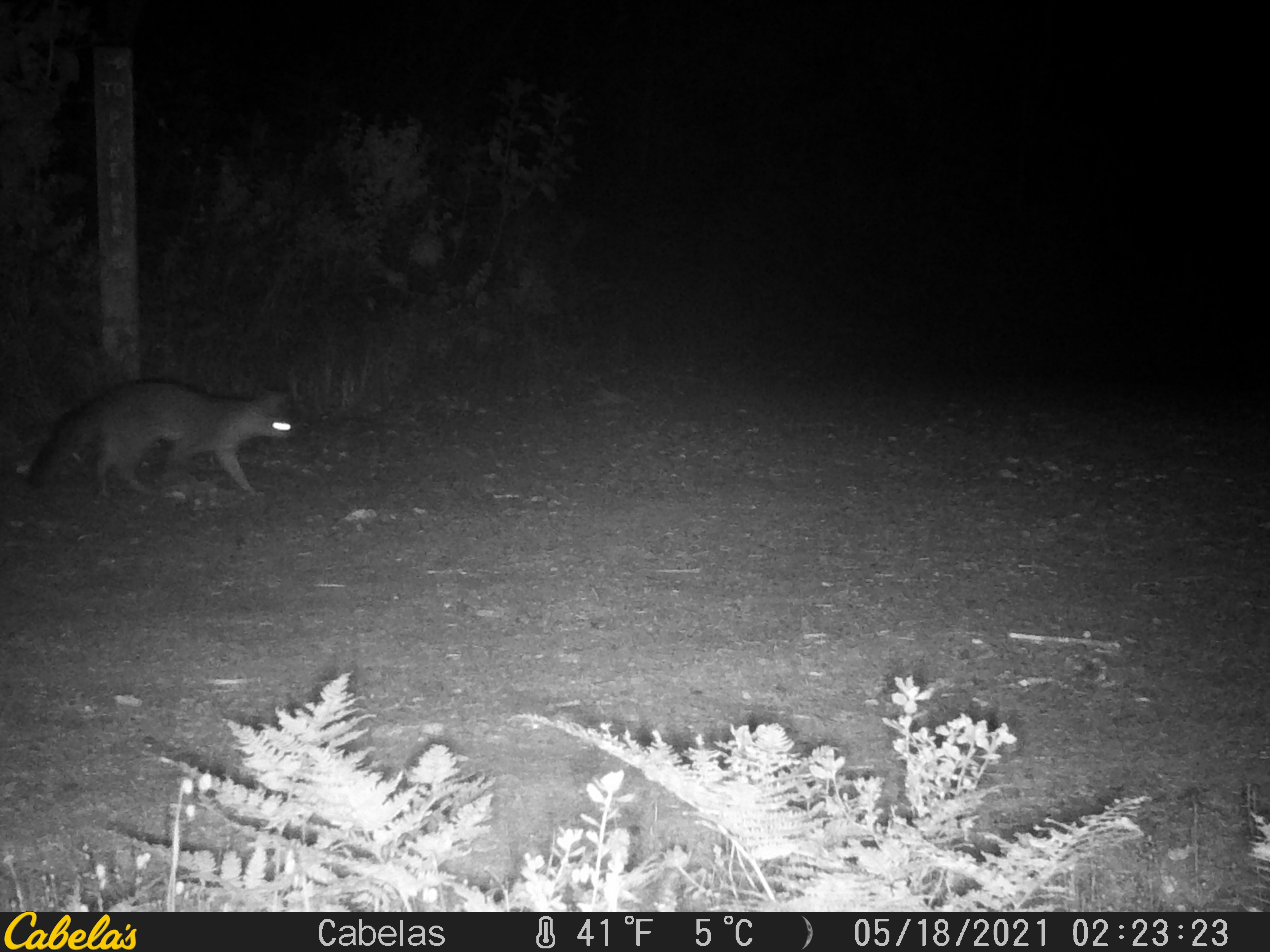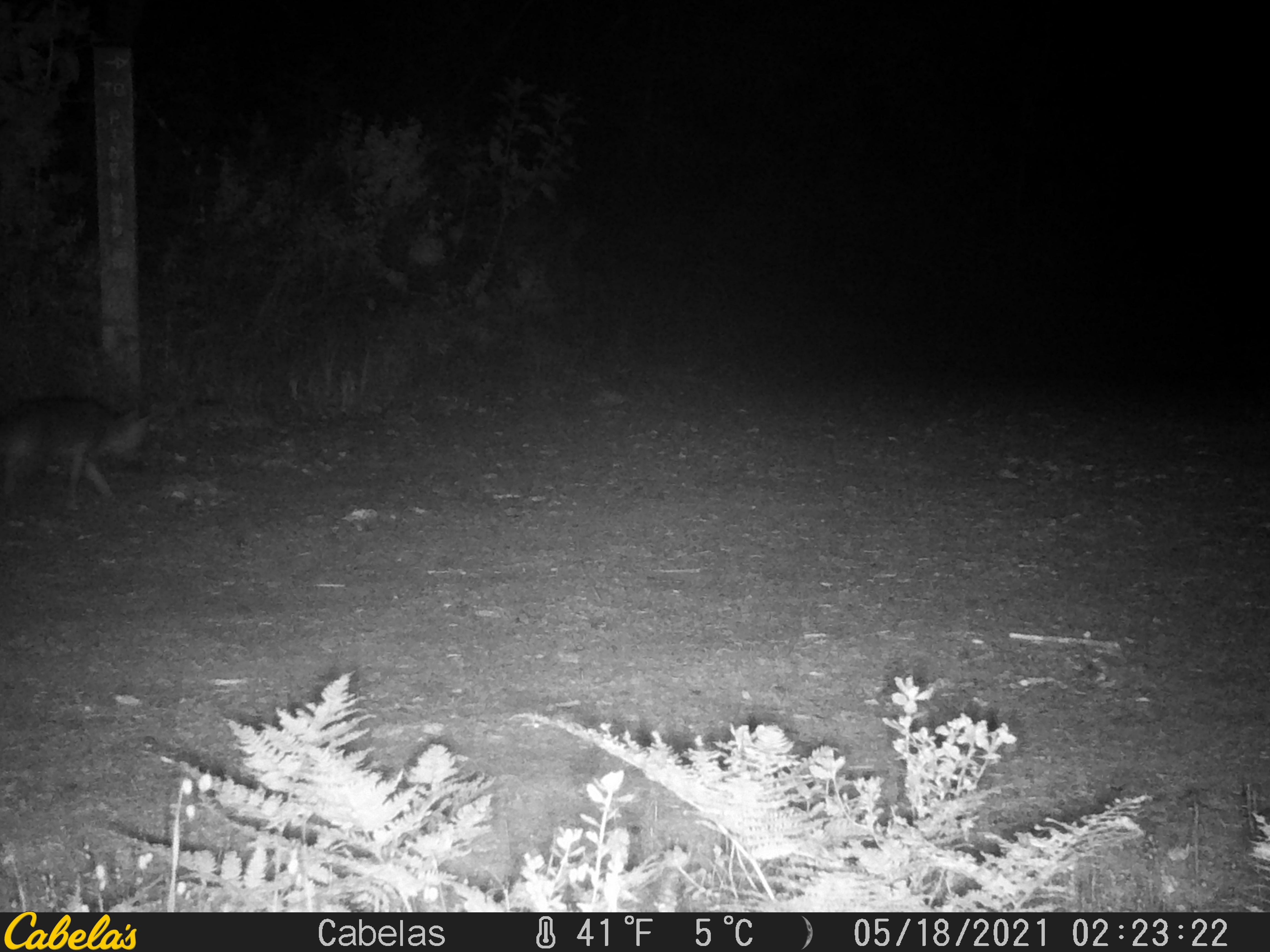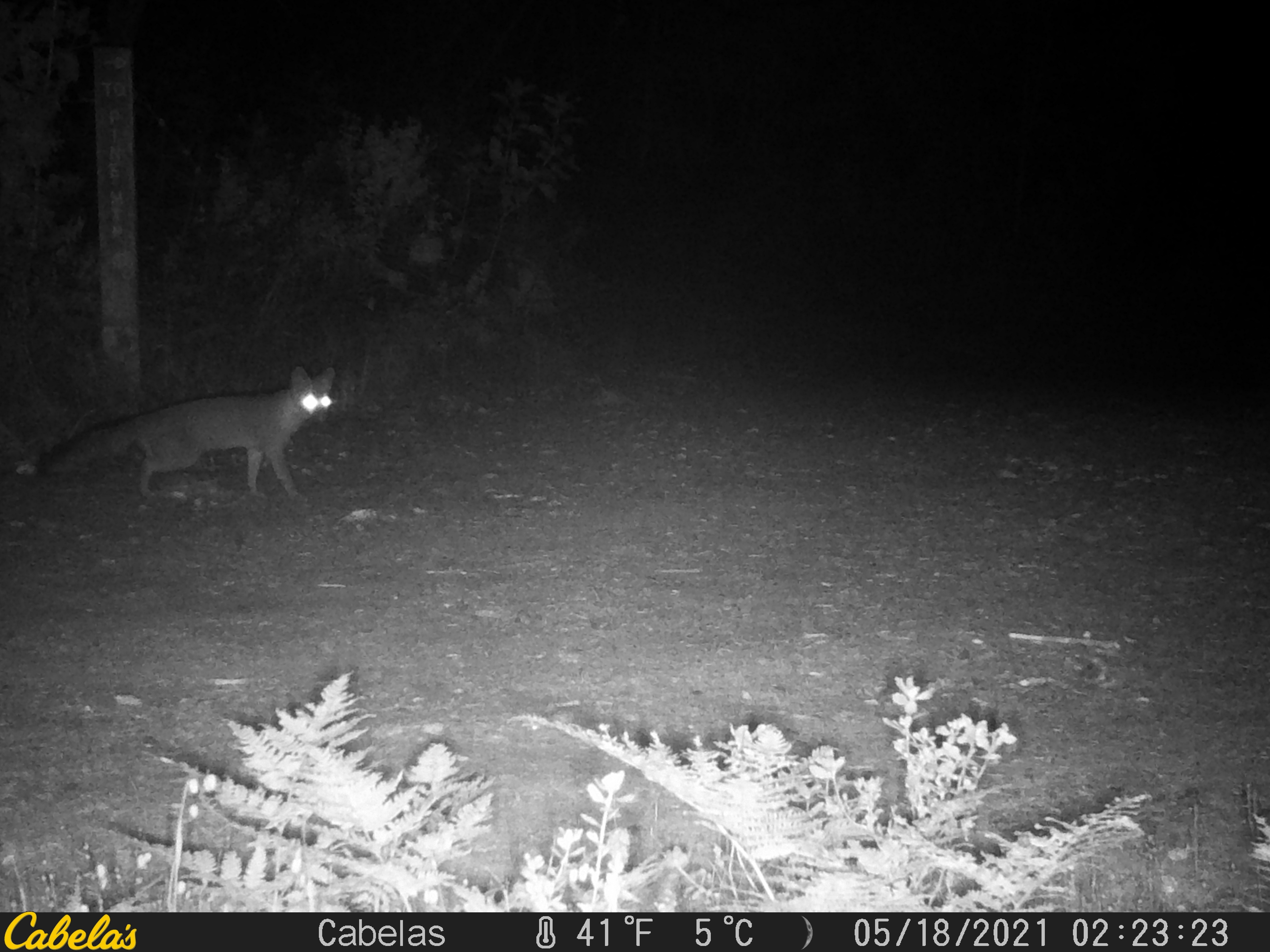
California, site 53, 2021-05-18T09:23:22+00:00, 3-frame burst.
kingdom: Animalia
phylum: Chordata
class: Mammalia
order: Carnivora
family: Canidae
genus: Urocyon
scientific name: Urocyon cinereoargenteus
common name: gray fox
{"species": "gray fox (Urocyon cinereoargenteus)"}